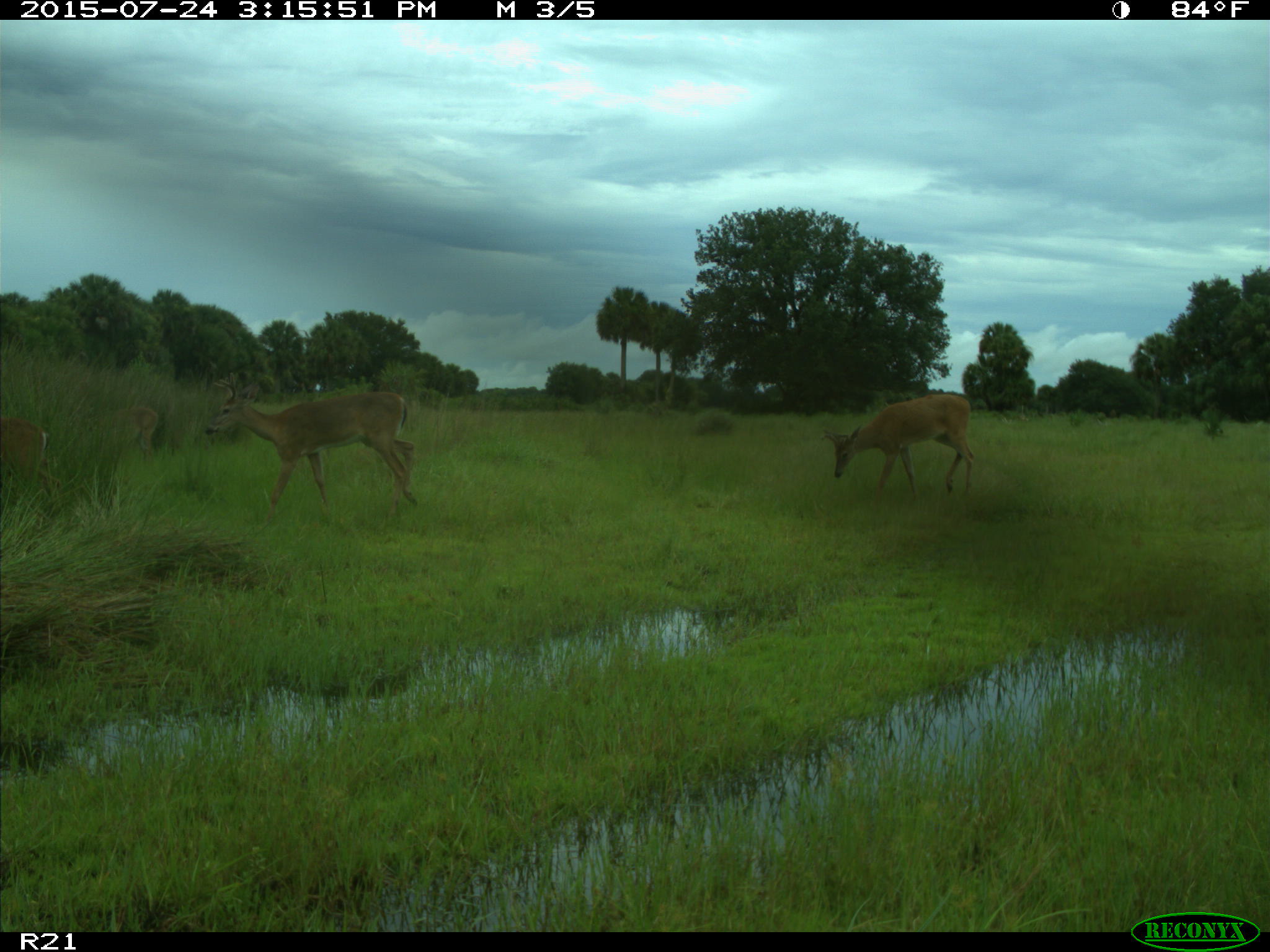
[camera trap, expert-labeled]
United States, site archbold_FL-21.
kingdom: Animalia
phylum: Chordata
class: Mammalia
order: Artiodactyla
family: Cervidae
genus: Odocoileus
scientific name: Odocoileus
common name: deer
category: unidentified deer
Unidentified deer (deer) (Odocoileus).